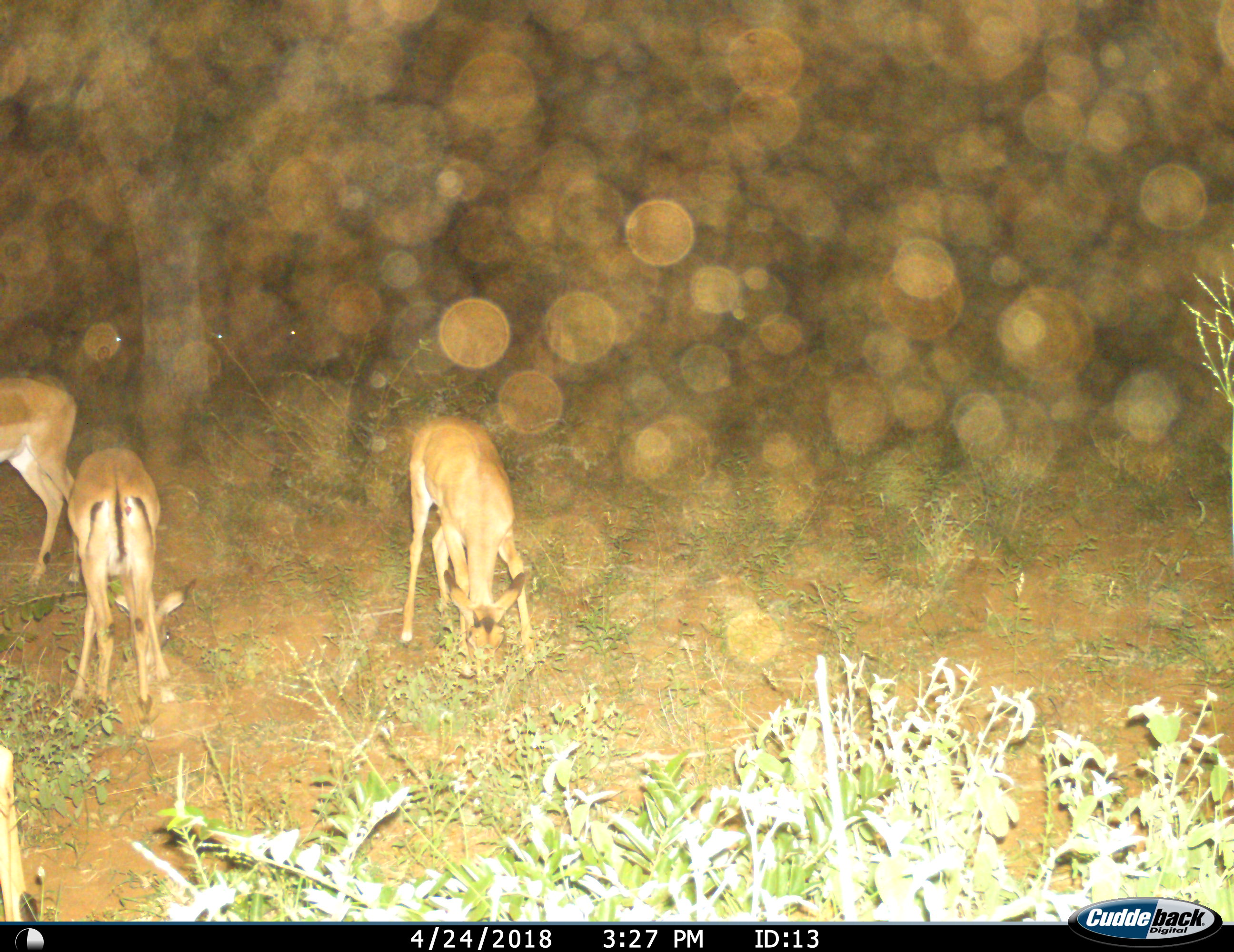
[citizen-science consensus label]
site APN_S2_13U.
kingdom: Animalia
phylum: Chordata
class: Mammalia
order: Artiodactyla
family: Bovidae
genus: Aepyceros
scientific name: Aepyceros melampus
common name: impala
Impala (Aepyceros melampus), count 3. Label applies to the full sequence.